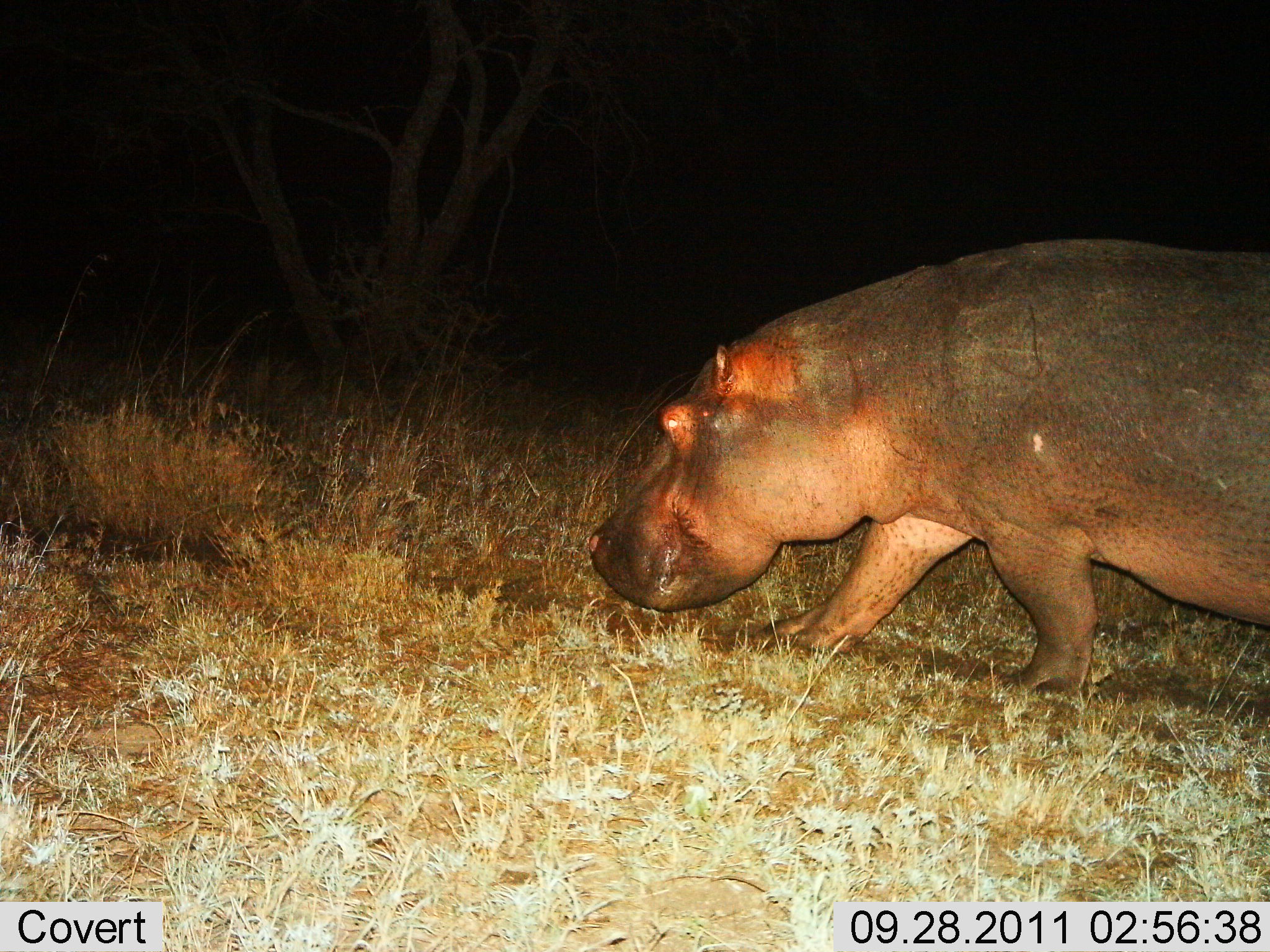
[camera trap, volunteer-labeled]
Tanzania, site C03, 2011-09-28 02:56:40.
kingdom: Animalia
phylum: Chordata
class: Mammalia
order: Artiodactyla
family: Hippopotamidae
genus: Hippopotamus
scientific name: Hippopotamus amphibius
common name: hippopotamus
Hippopotamus (Hippopotamus amphibius), count 1. Behavior (volunteer vote fractions): standing 7%, resting 0%, moving 93%, interacting 0%. Young present (vote fraction): 0%. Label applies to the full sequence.